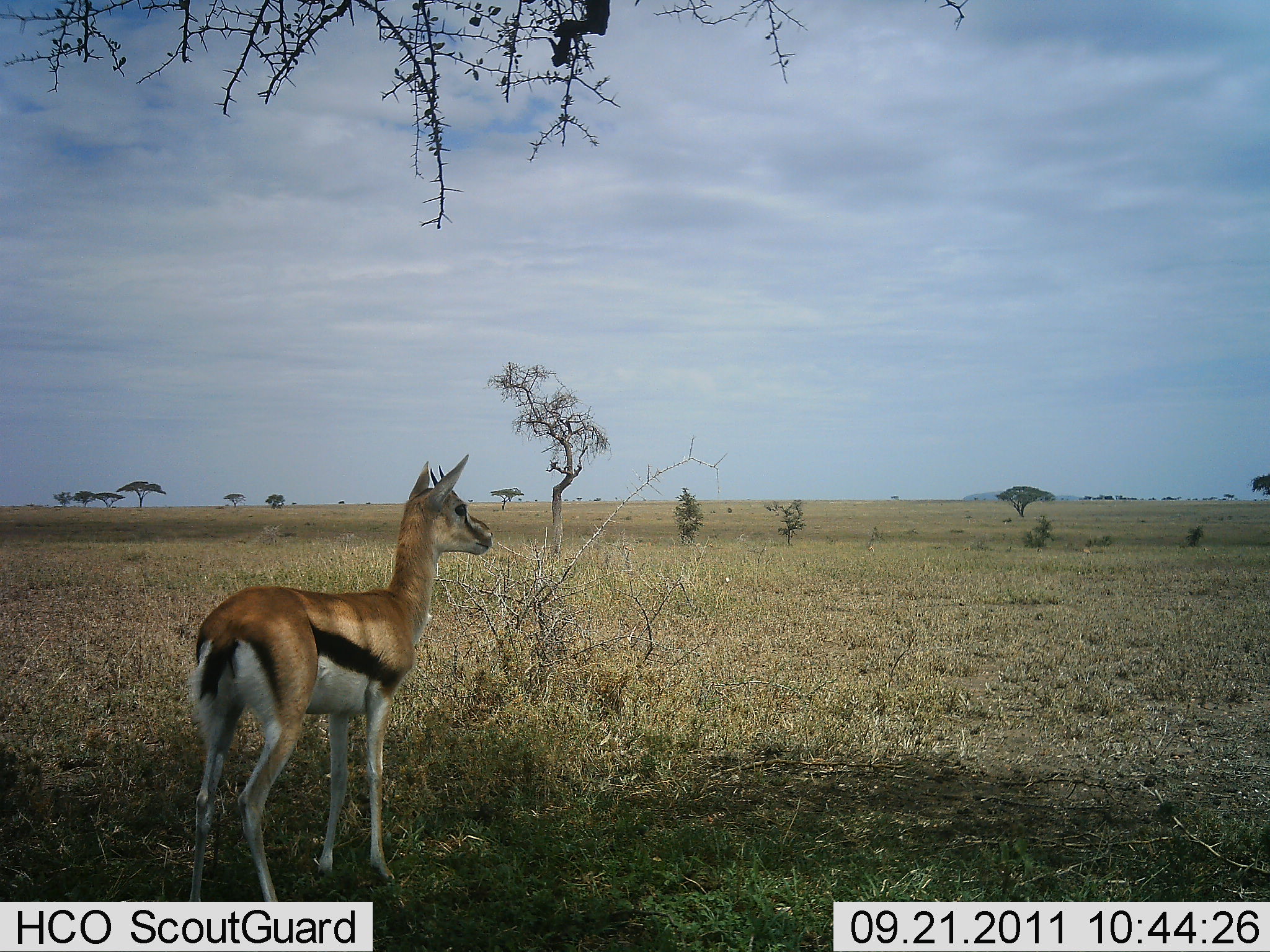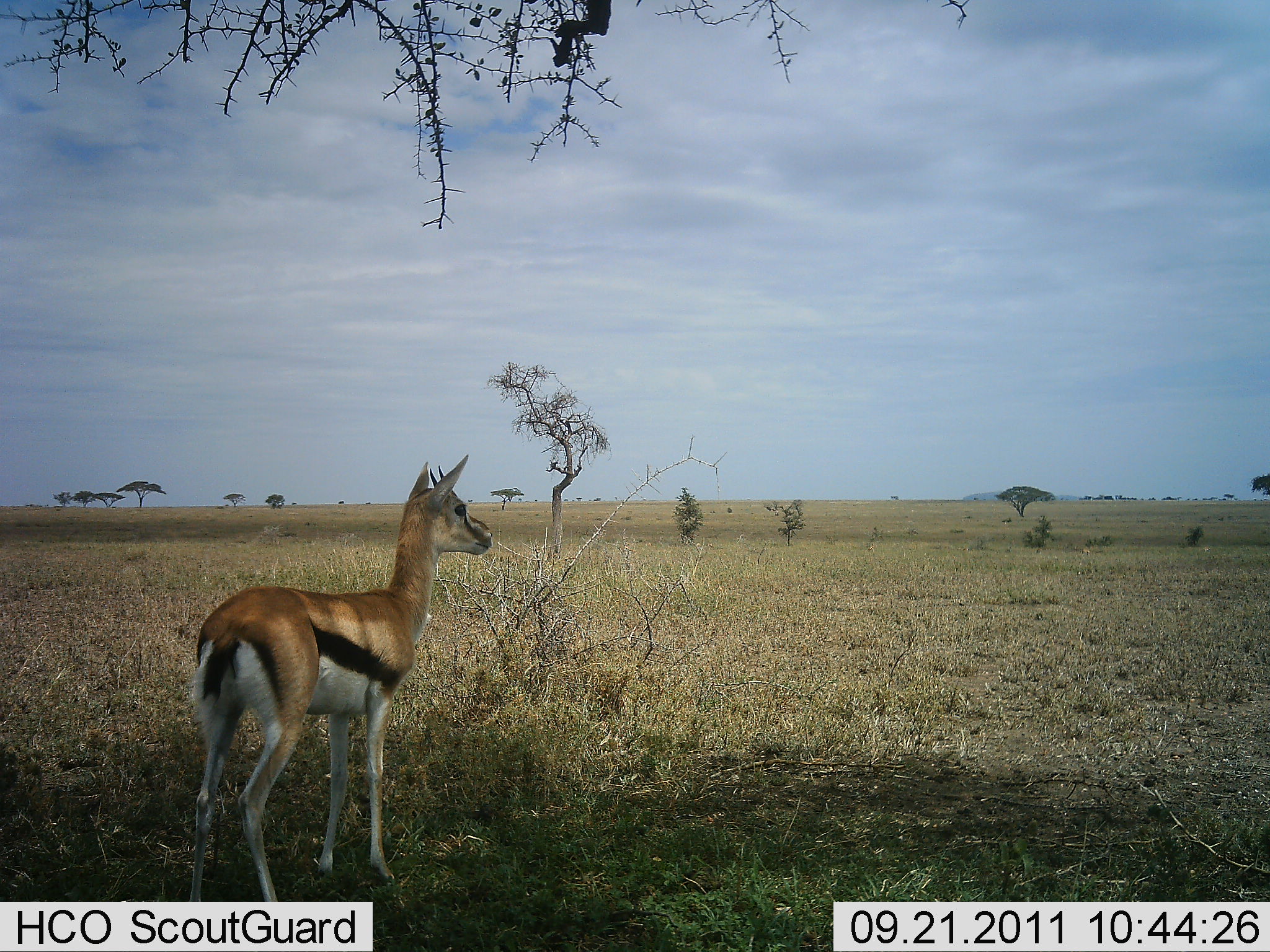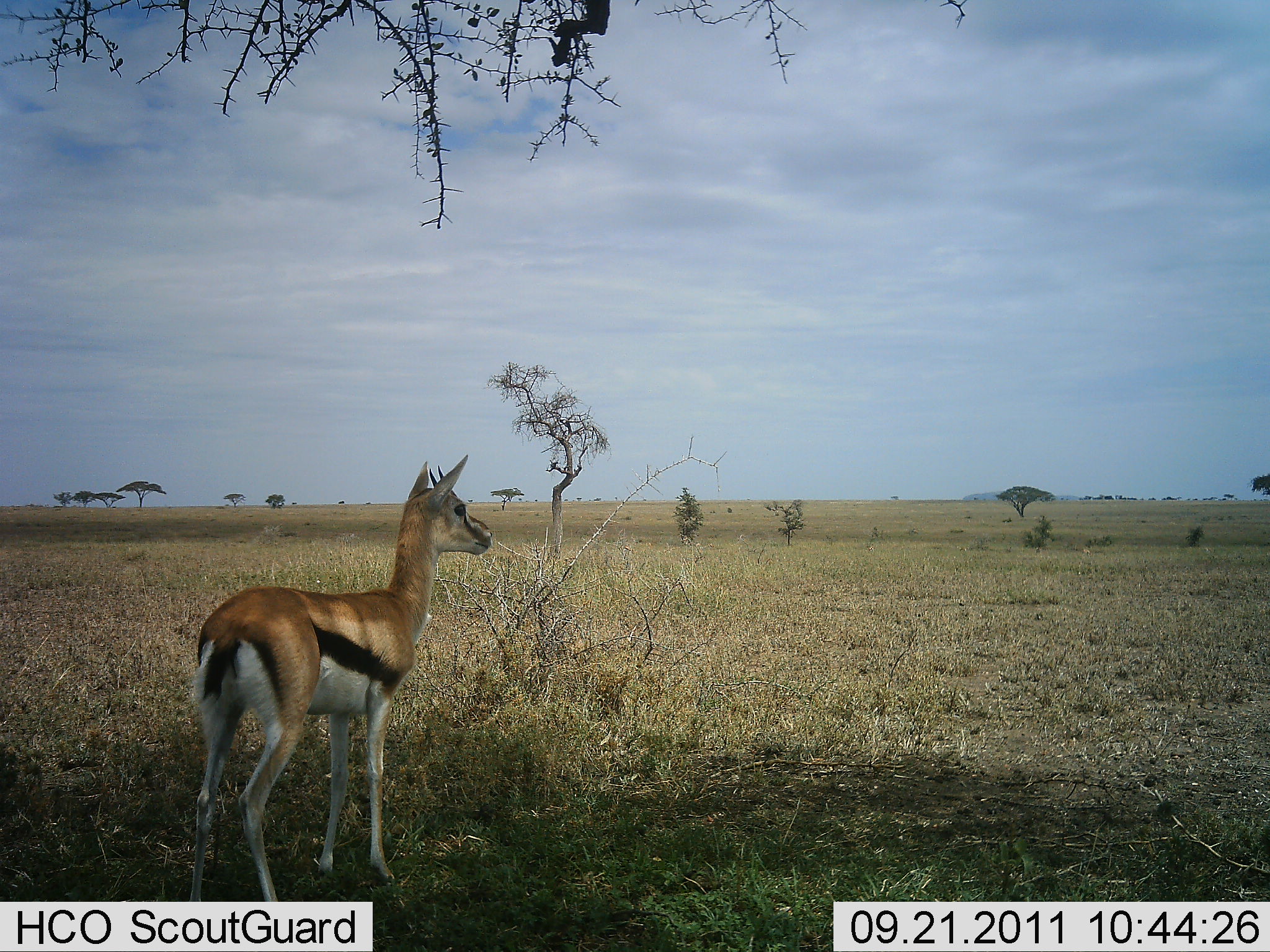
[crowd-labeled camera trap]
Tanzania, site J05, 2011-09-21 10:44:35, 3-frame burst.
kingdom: Animalia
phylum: Chordata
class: Mammalia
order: Artiodactyla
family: Bovidae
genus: Eudorcas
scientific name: Eudorcas thomsonii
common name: thomson's gazelle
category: gazellethomsons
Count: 1.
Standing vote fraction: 100%.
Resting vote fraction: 0%.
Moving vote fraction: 0%.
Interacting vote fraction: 0%.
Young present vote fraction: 0%.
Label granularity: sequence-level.